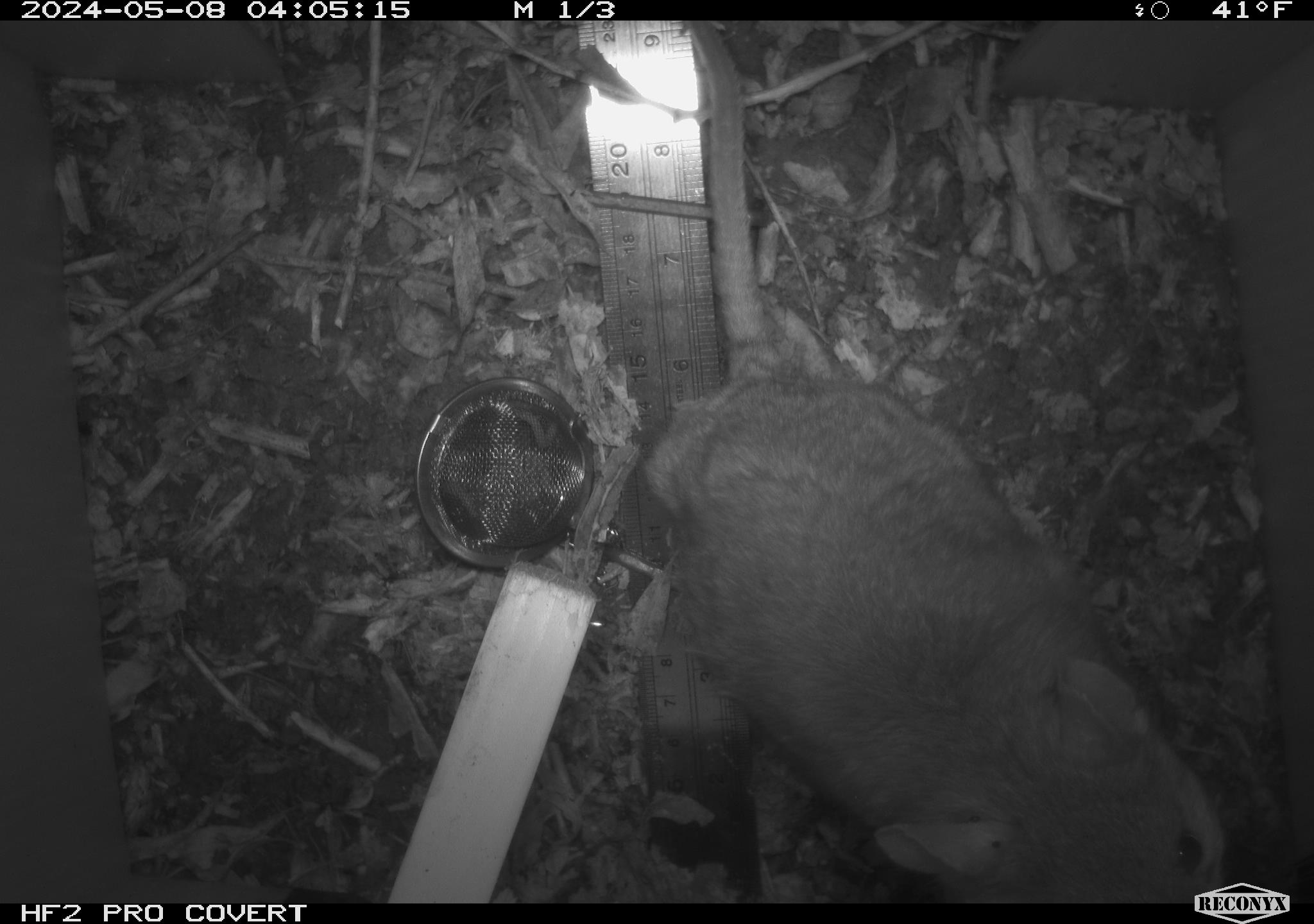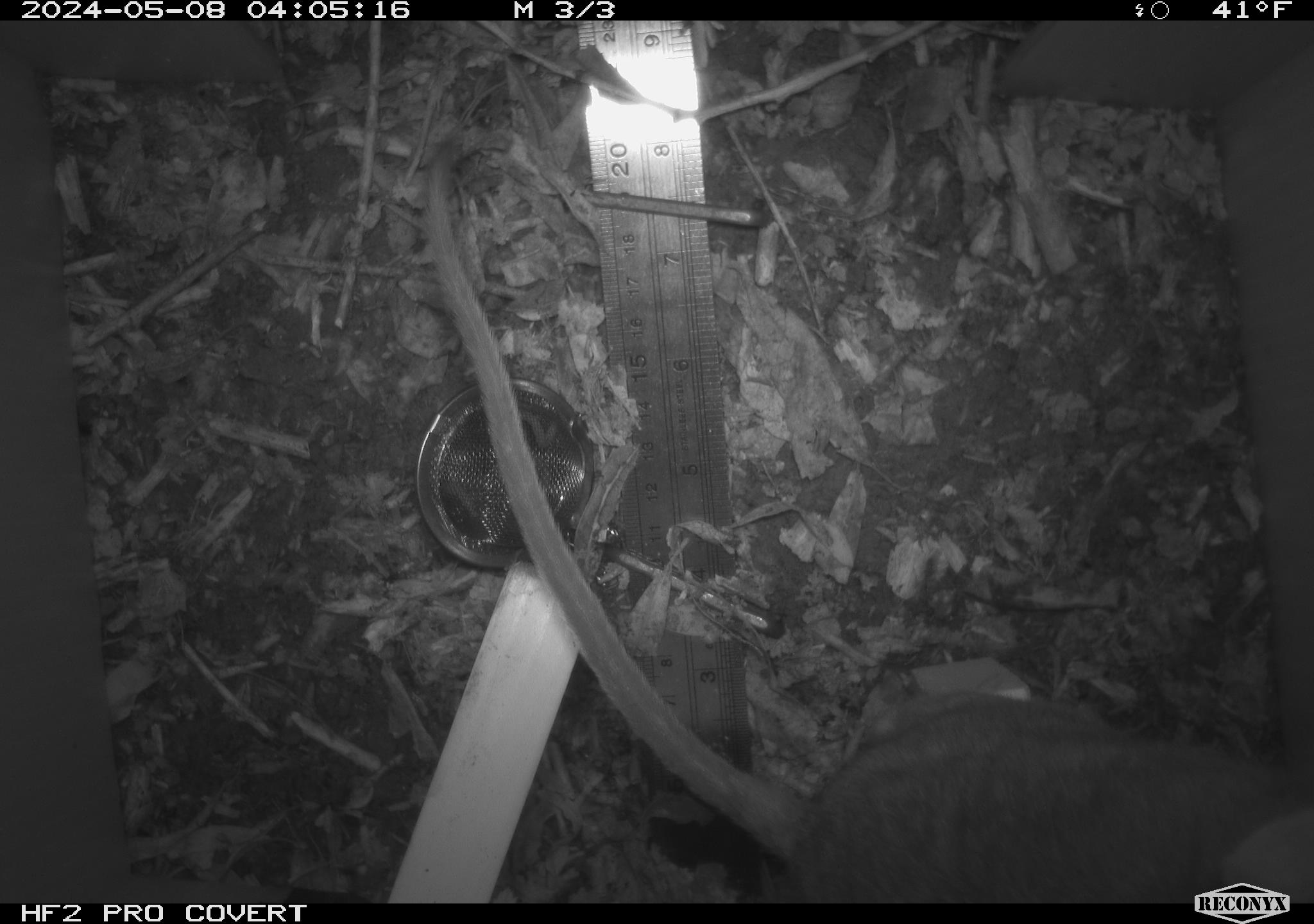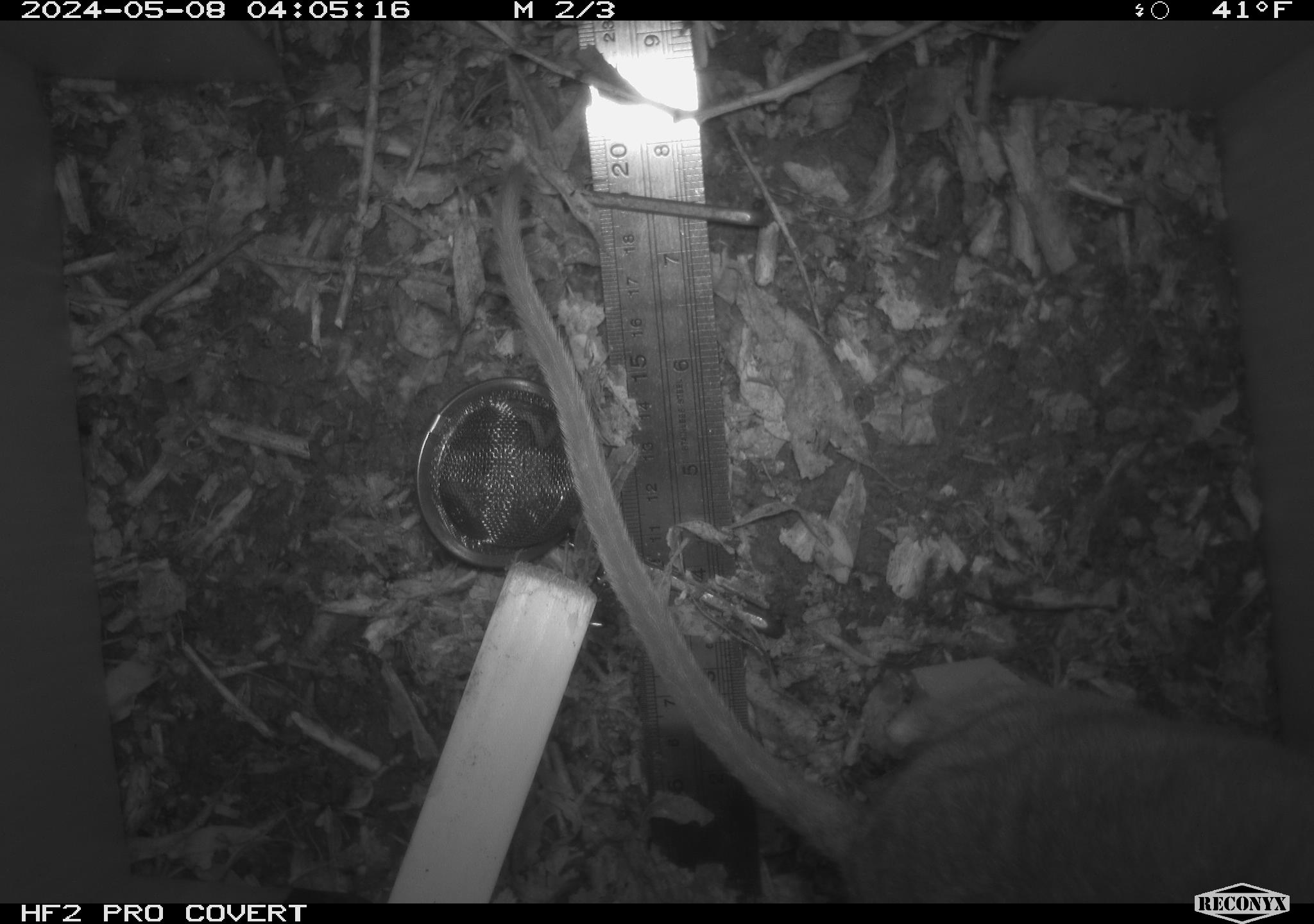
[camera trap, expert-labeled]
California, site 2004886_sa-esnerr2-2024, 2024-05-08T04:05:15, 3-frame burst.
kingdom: Animalia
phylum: Chordata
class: Mammalia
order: Rodentia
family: Muridae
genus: Rattus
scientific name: Rattus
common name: rat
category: rattus species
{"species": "rattus species (rat) (Rattus)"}